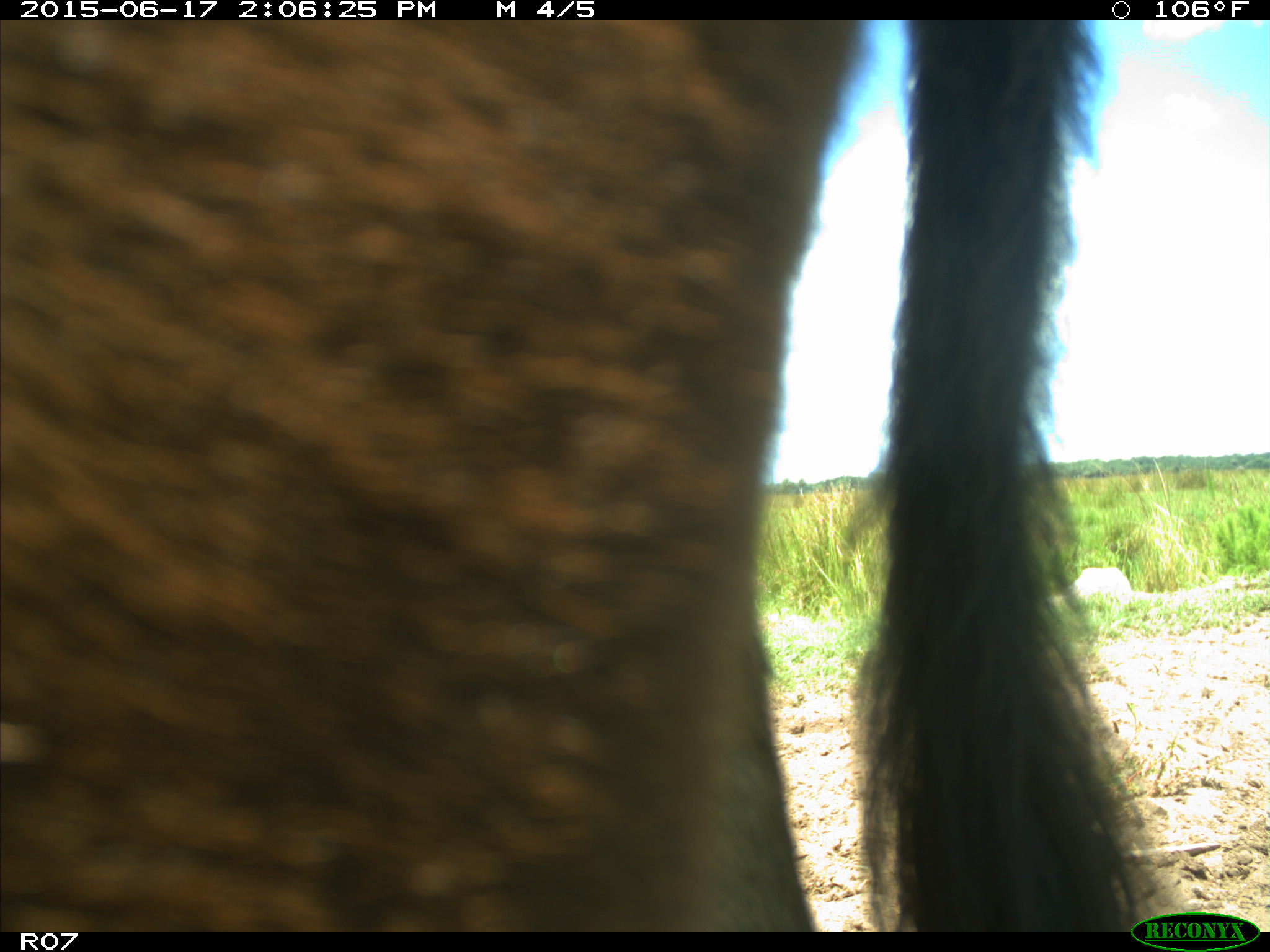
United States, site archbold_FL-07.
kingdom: Animalia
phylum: Chordata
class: Mammalia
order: Artiodactyla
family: Bovidae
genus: Bos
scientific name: Bos taurus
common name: domestic cow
Bos taurus (domestic cow).